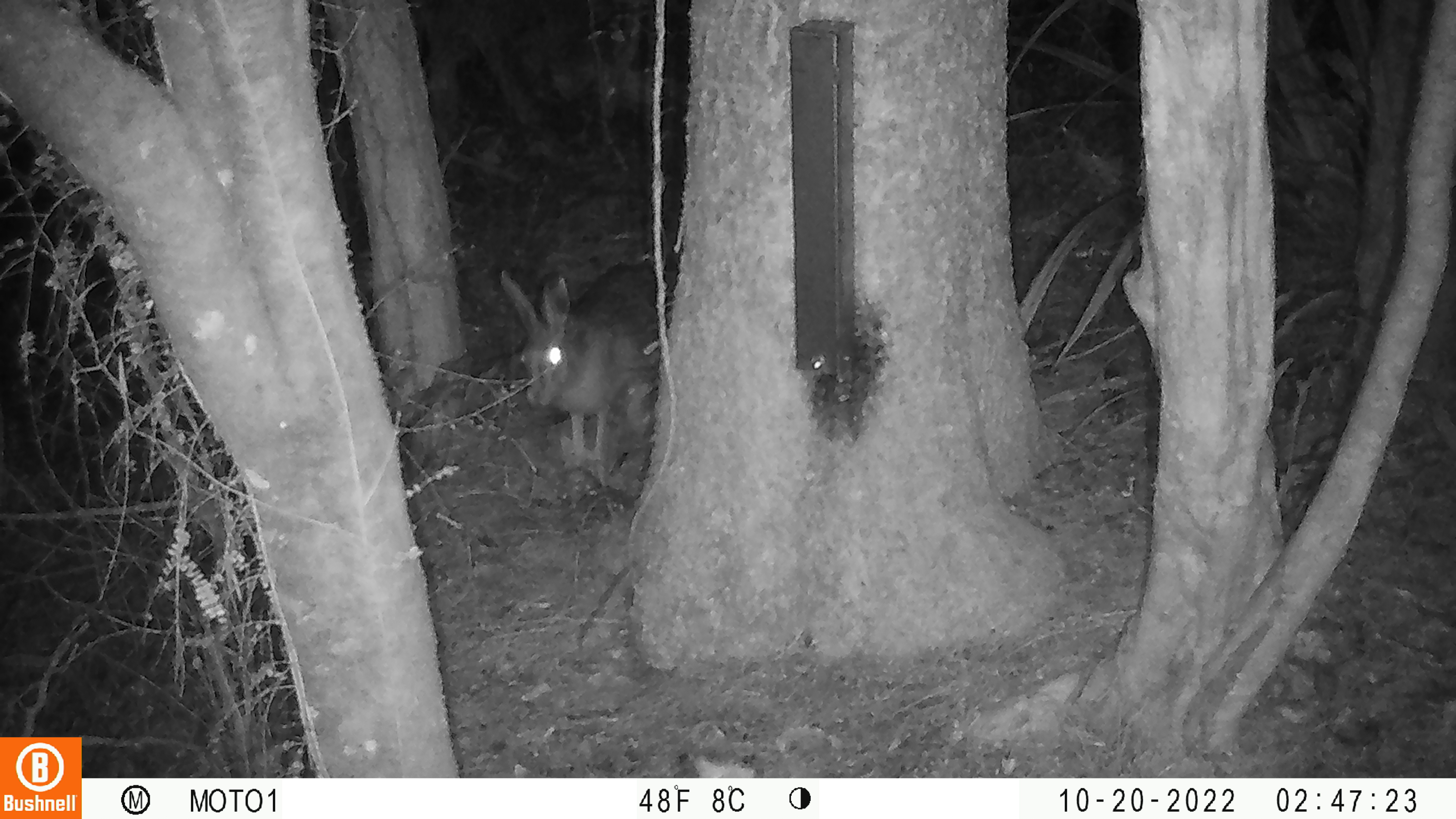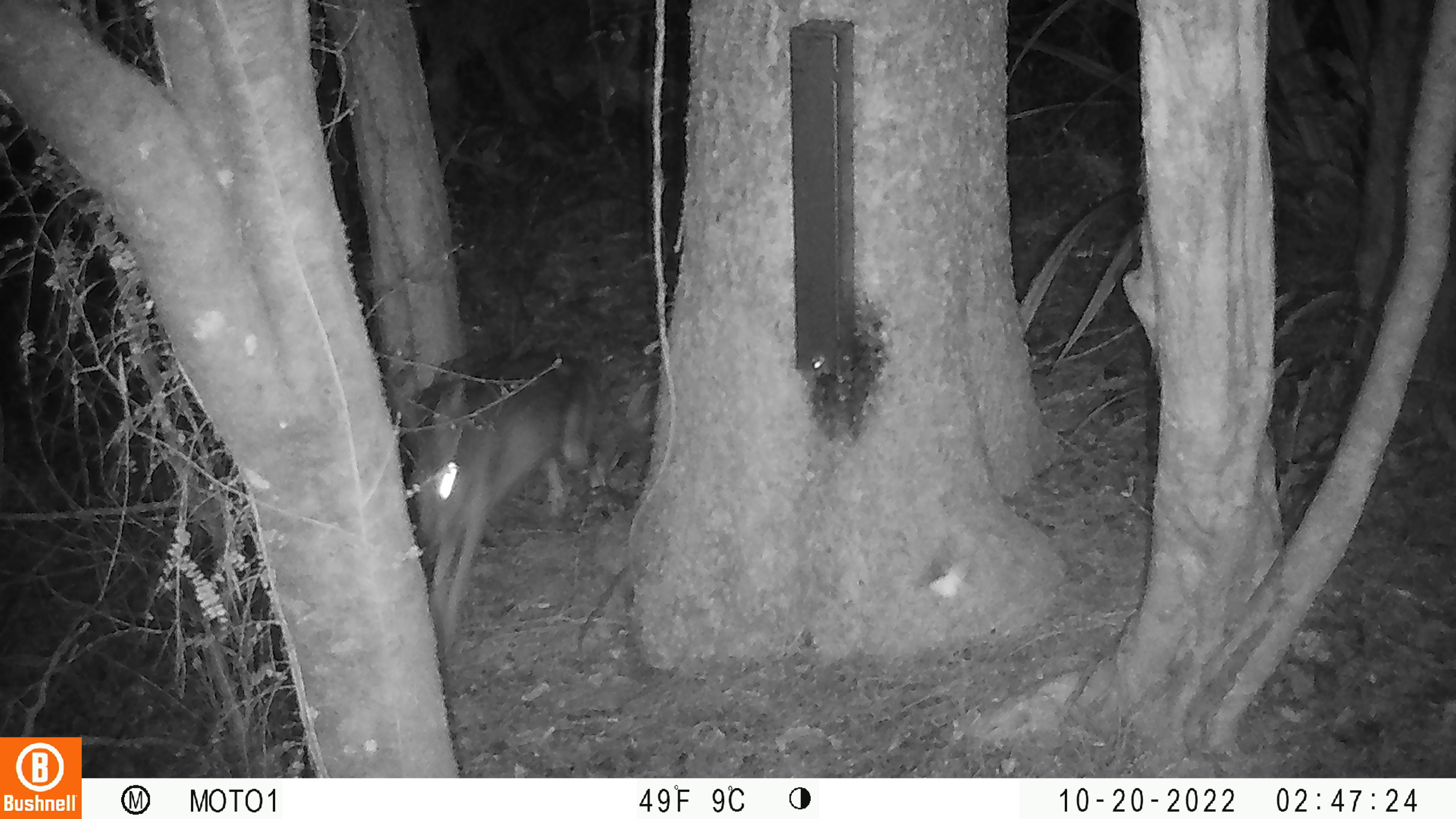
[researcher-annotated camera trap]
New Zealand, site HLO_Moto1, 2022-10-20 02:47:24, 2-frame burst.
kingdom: Animalia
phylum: Chordata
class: Mammalia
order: Lagomorpha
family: Leporidae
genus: Lepus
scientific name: Lepus europaeus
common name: brown hare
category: hare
Hare (brown hare) (Lepus europaeus).